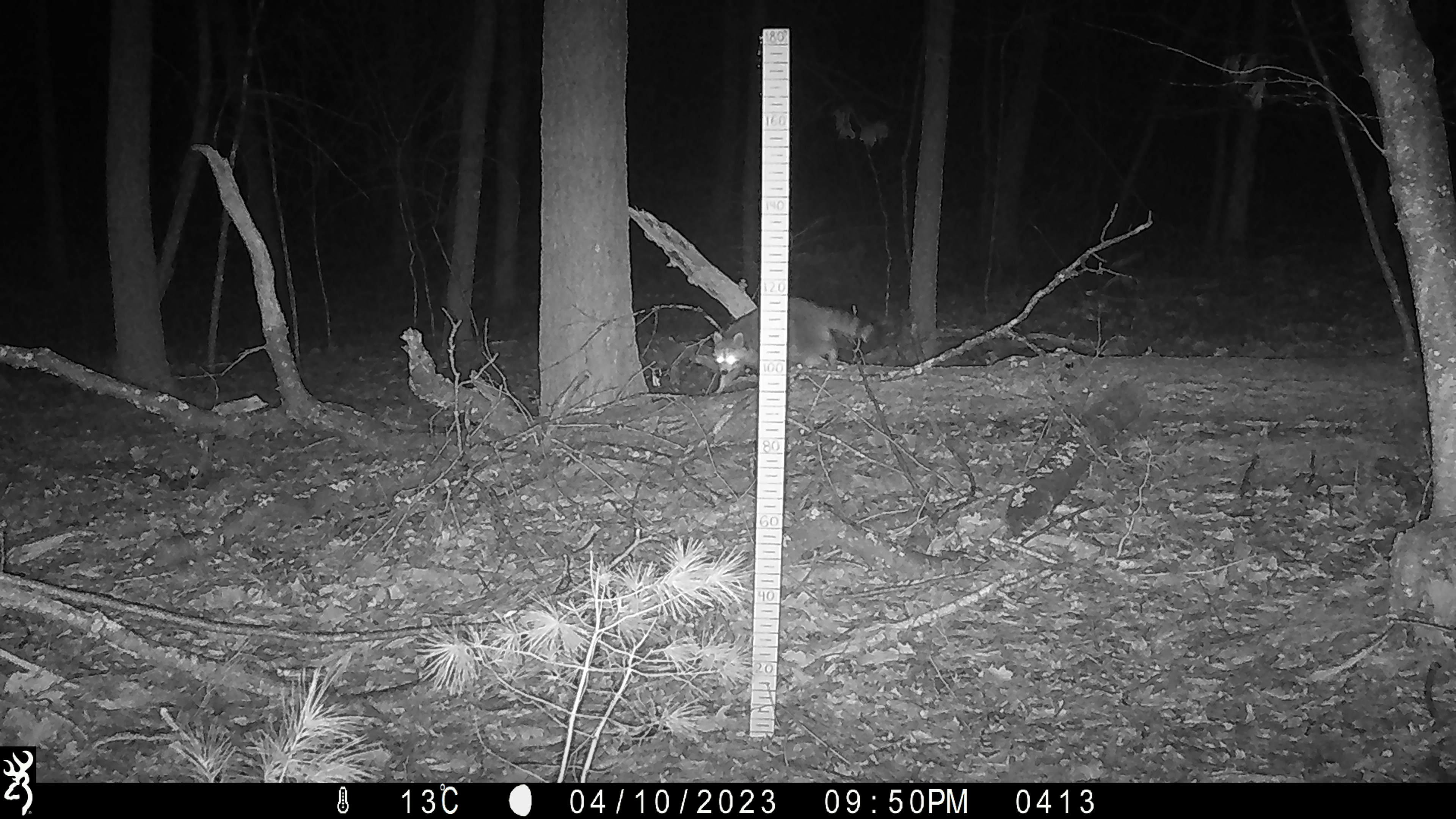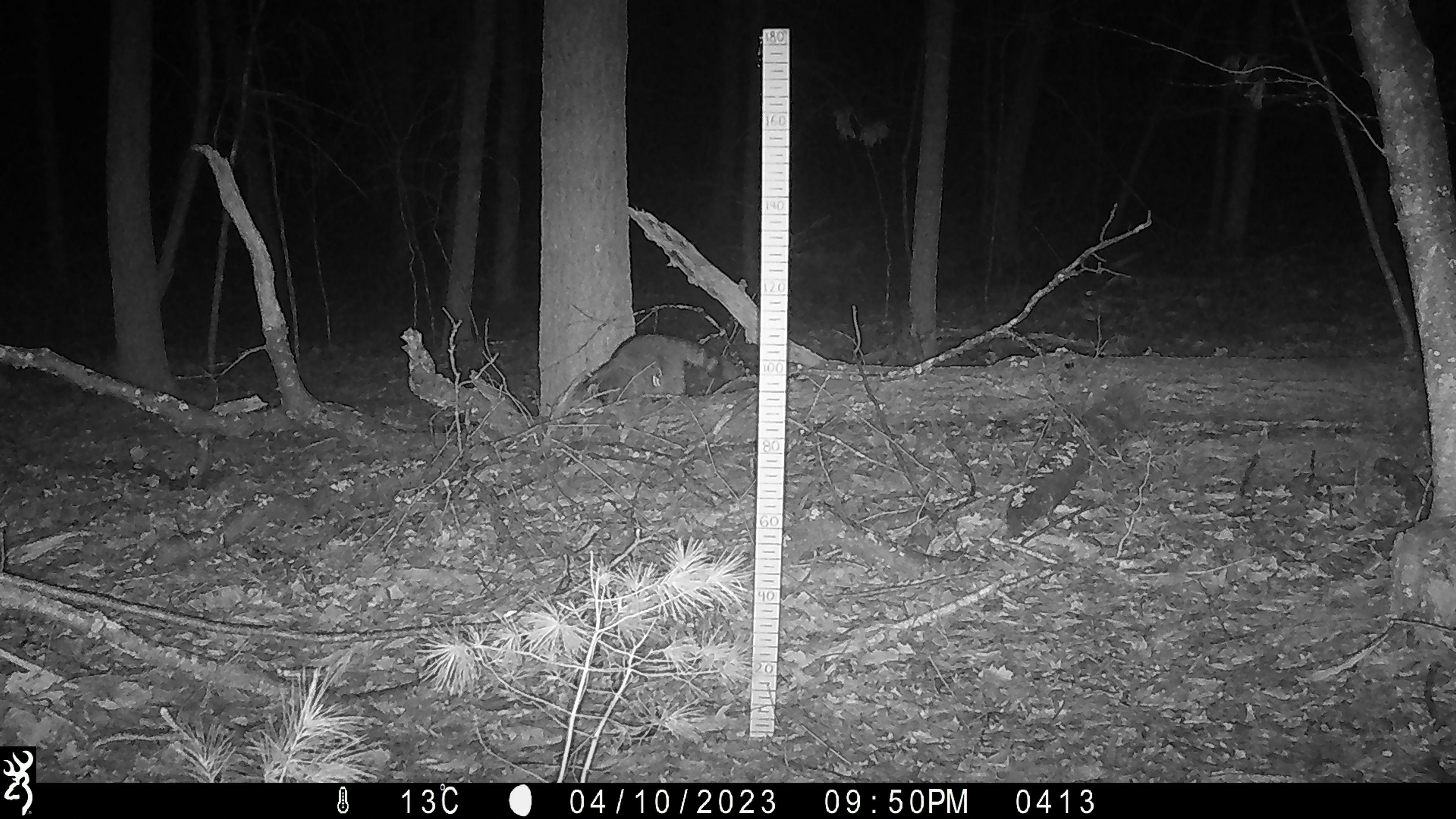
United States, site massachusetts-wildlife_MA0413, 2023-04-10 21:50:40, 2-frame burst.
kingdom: Animalia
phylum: Chordata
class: Mammalia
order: Carnivora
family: Procyonidae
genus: Procyon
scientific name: Procyon lotor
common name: raccoon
Raccoon (Procyon lotor).